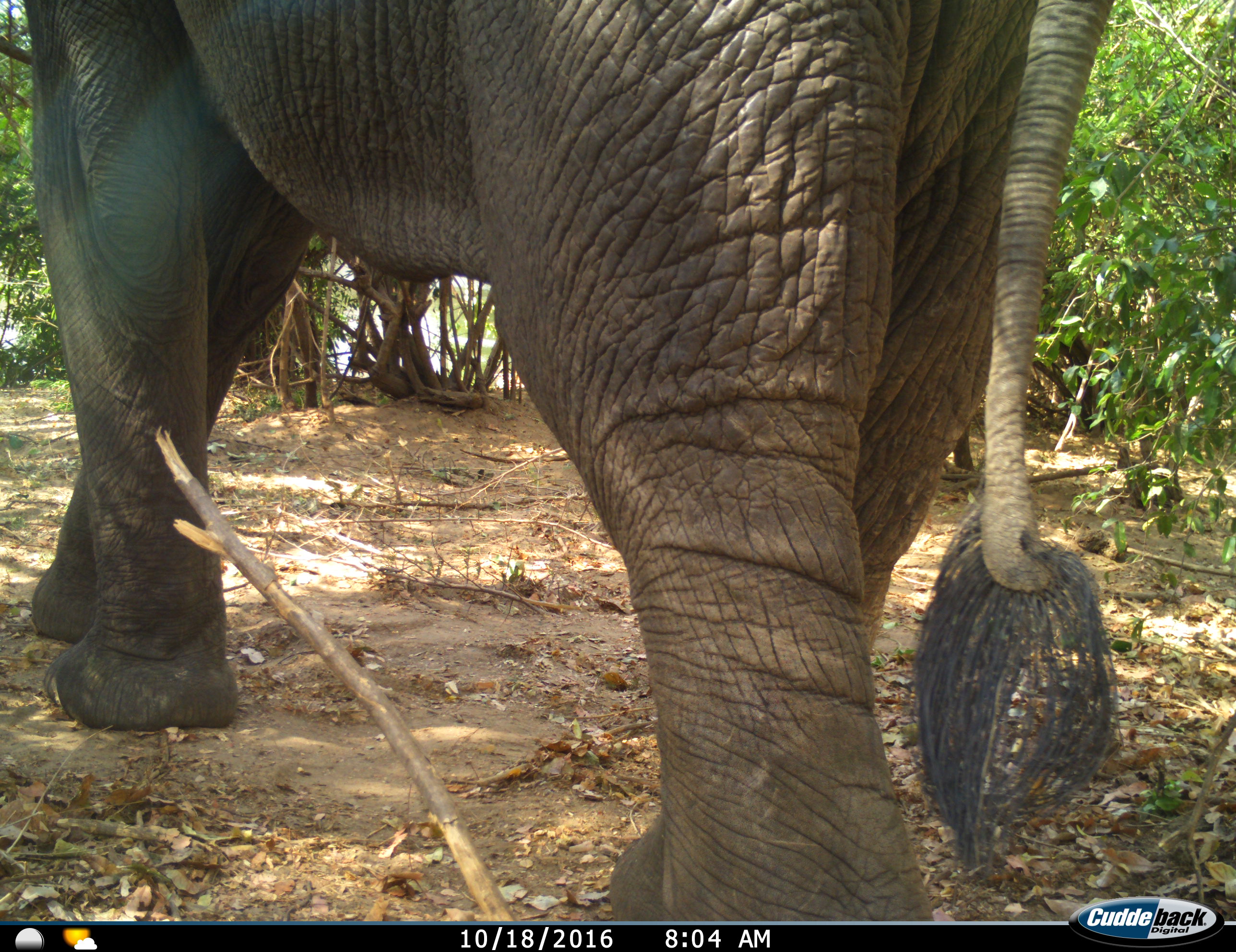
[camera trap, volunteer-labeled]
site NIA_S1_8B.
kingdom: Animalia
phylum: Chordata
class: Mammalia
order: Proboscidea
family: Elephantidae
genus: Loxodonta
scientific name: Loxodonta africana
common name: african bush elephant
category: elephant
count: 1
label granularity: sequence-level